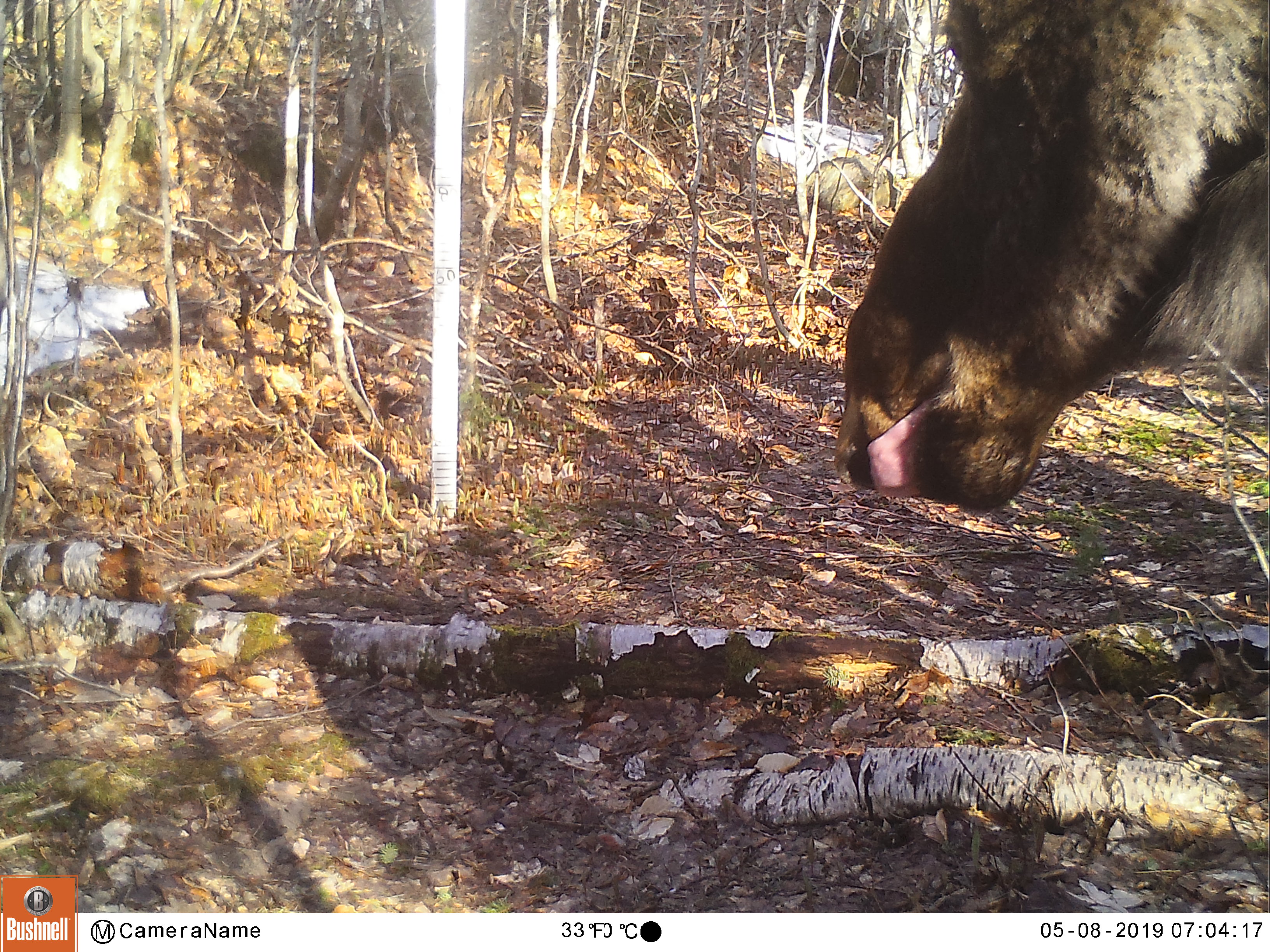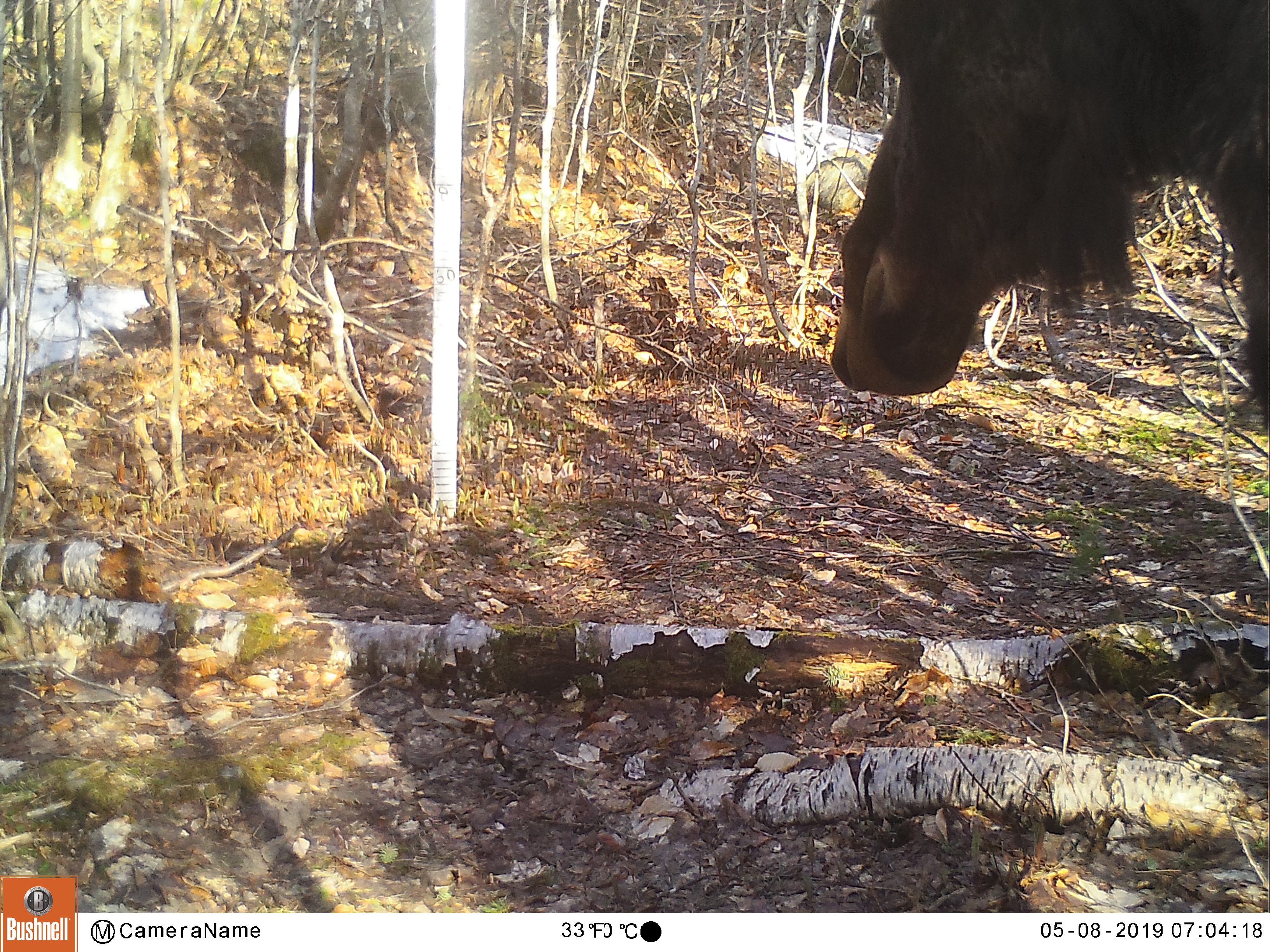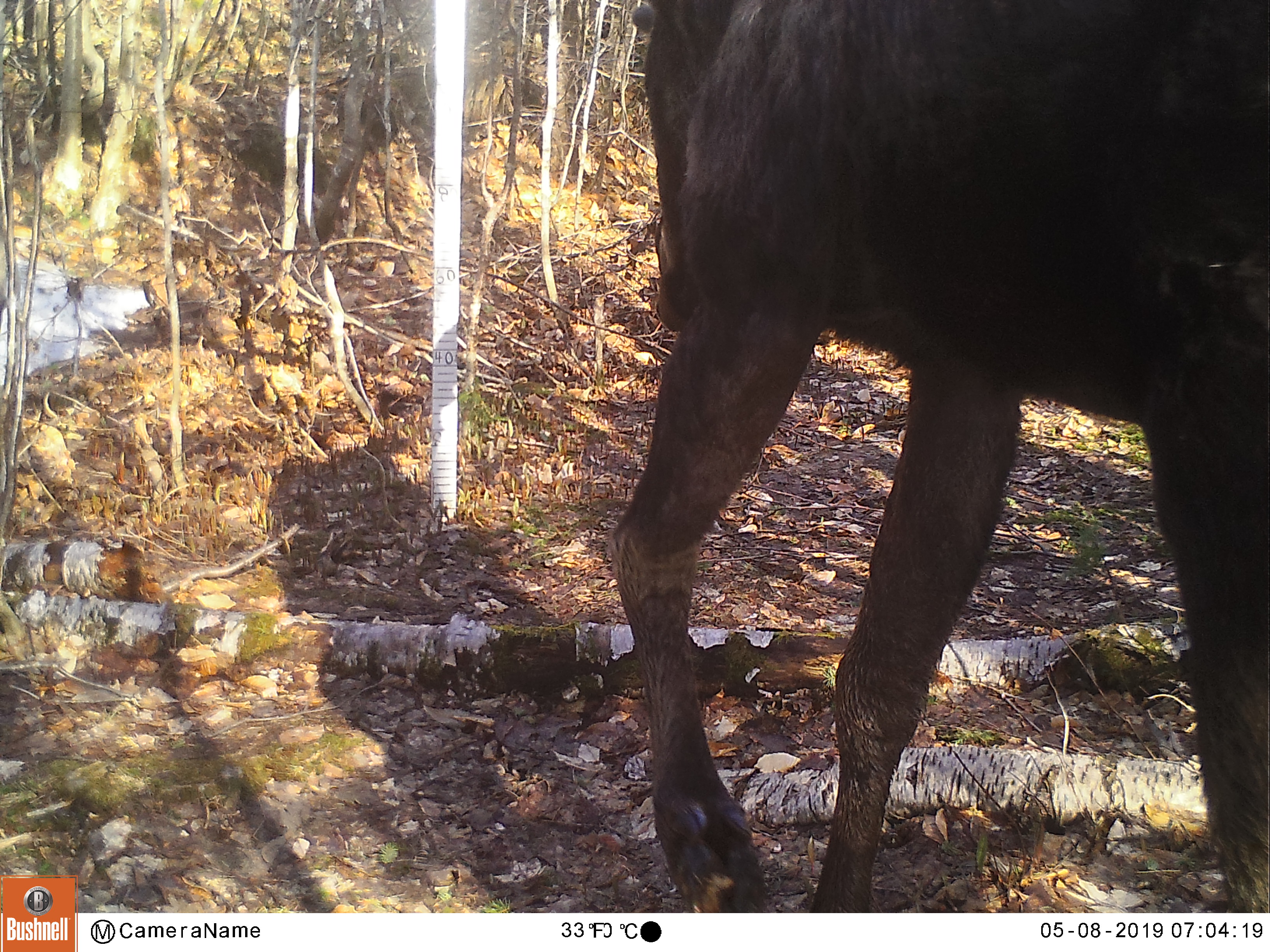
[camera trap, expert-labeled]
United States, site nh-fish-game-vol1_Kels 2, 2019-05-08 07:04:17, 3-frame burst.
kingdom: Animalia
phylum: Chordata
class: Mammalia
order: Artiodactyla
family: Cervidae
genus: Alces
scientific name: Alces alces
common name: moose